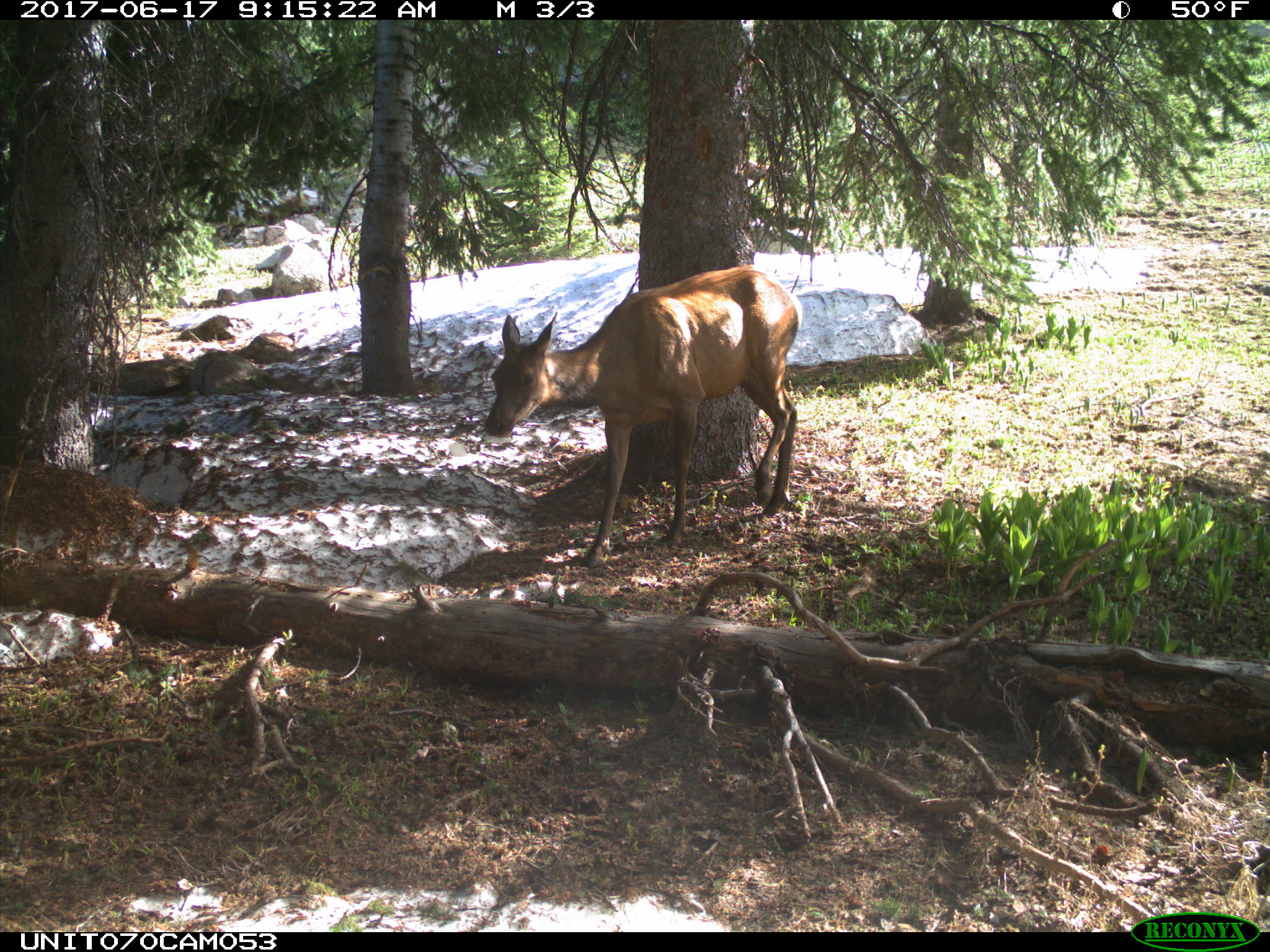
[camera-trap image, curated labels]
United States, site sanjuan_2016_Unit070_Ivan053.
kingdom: Animalia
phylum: Chordata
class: Mammalia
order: Artiodactyla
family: Cervidae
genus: Cervus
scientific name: Cervus elaphus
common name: red deer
Cervus elaphus (red deer).